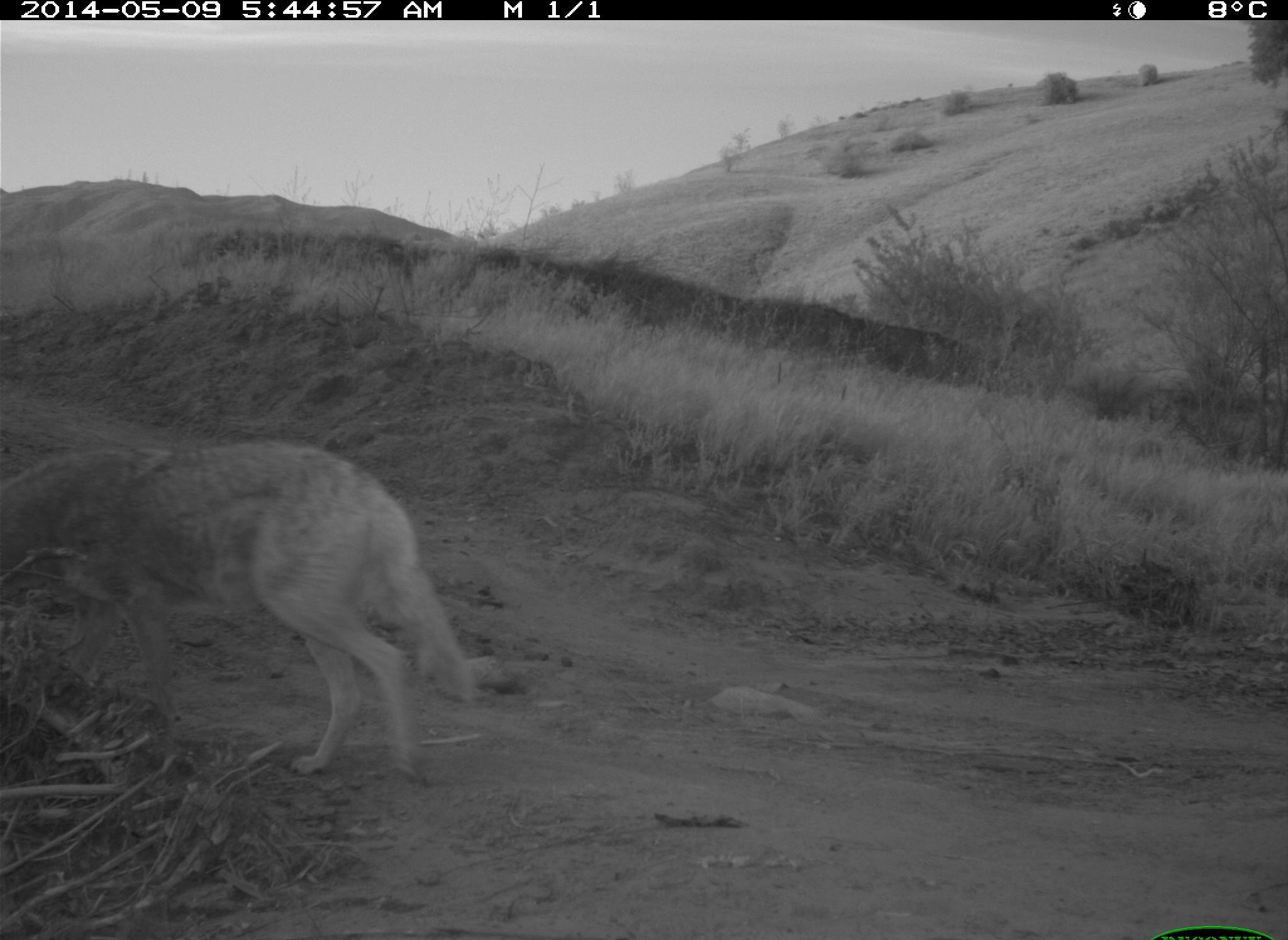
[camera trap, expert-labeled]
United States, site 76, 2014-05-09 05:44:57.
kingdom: Animalia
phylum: Chordata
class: Mammalia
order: Carnivora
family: Canidae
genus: Canis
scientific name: Canis latrans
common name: coyote